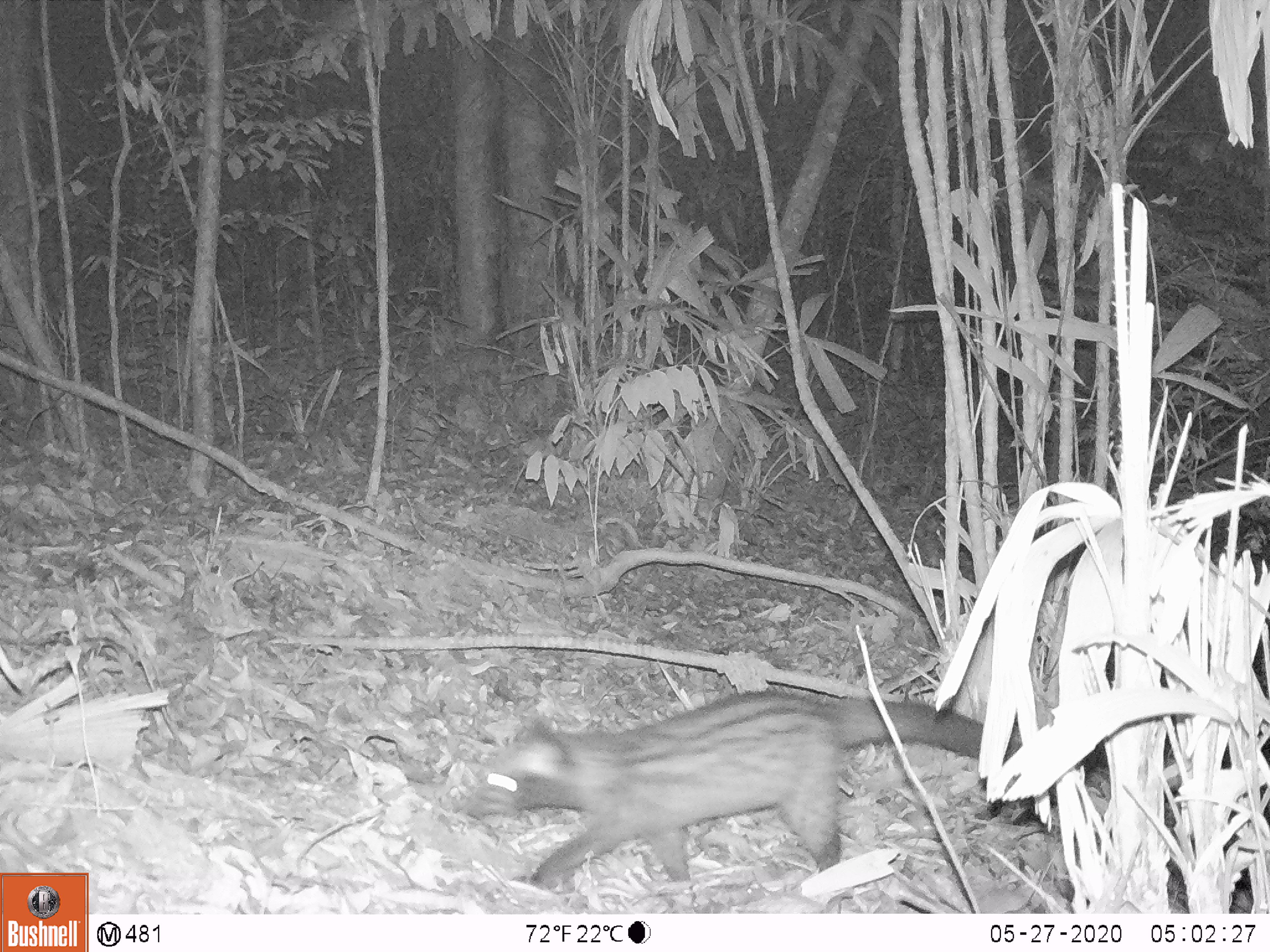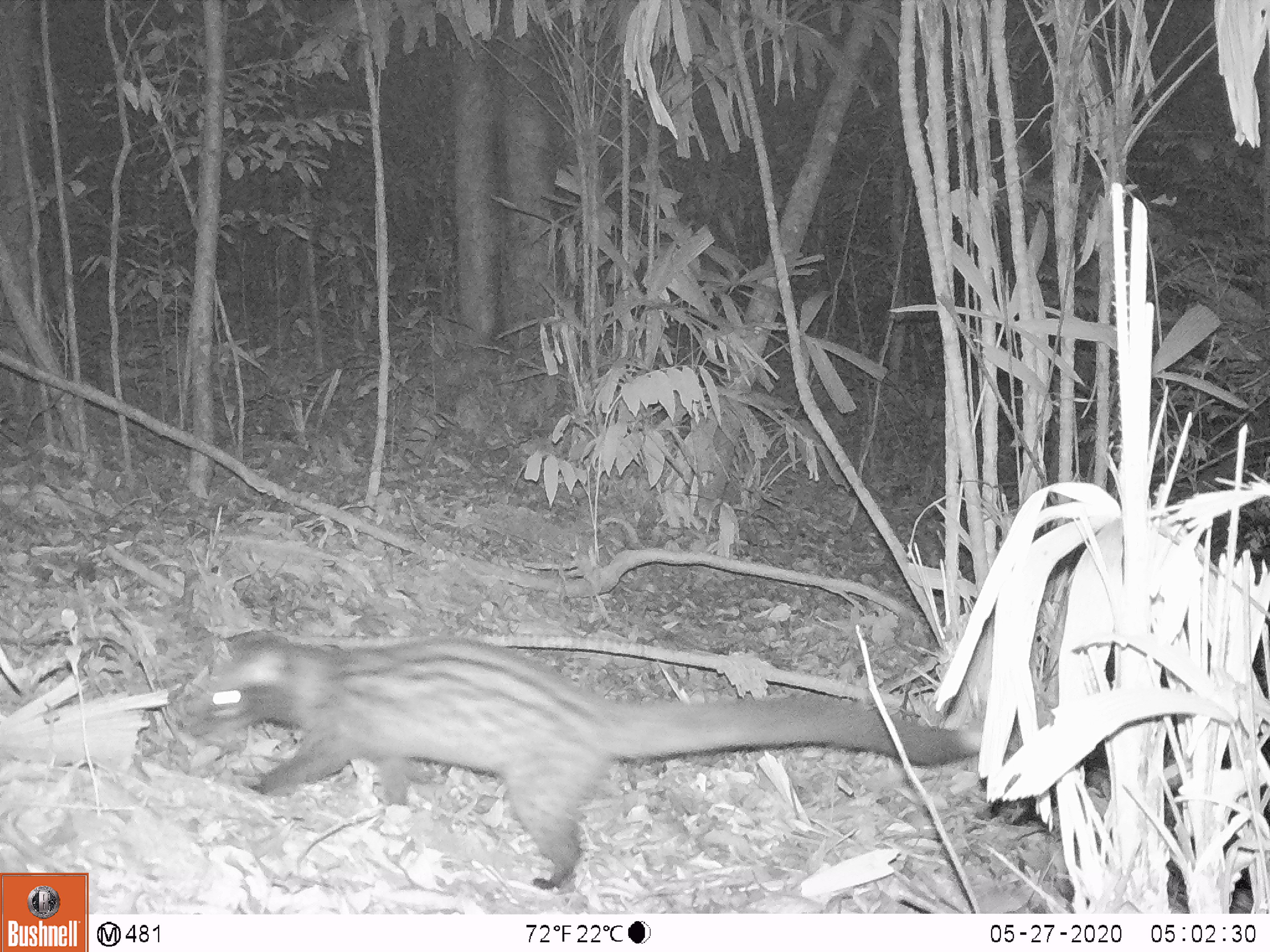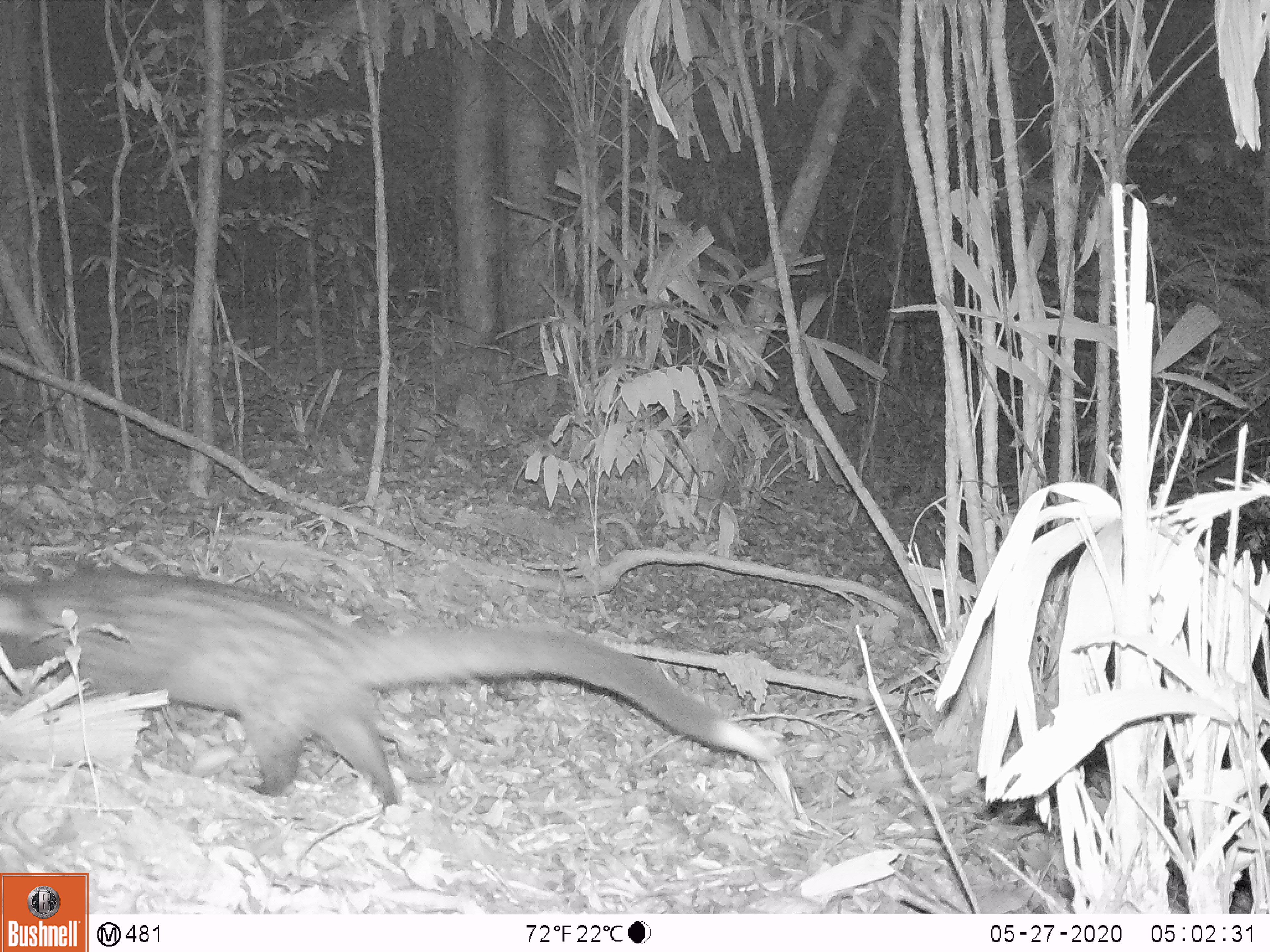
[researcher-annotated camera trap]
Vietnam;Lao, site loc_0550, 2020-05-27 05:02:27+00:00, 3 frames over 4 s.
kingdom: Animalia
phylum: Chordata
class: Mammalia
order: Carnivora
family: Viverridae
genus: Paradoxurus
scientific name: Paradoxurus hermaphroditus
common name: common palm civet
Common palm civet (Paradoxurus hermaphroditus). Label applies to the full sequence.